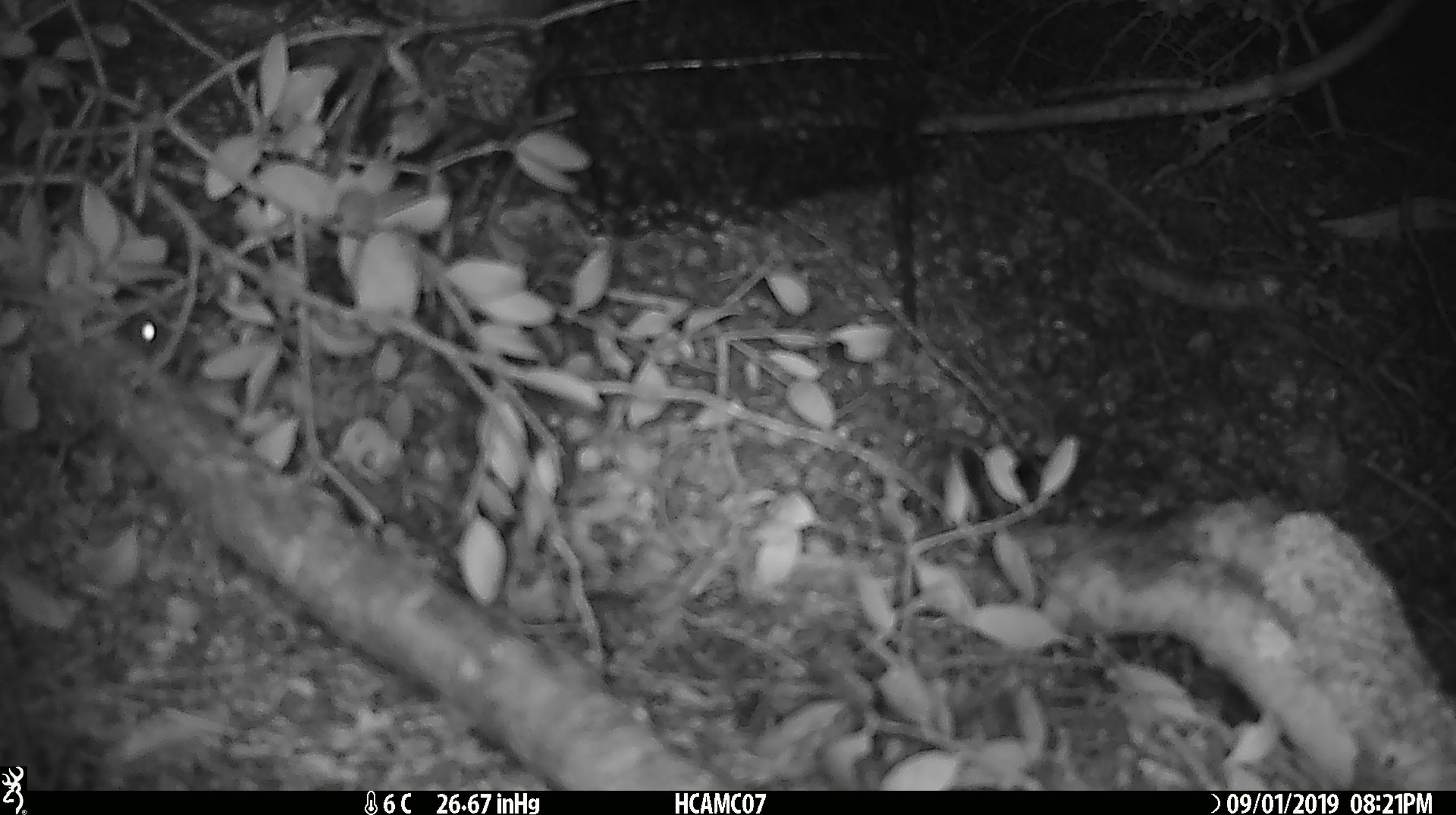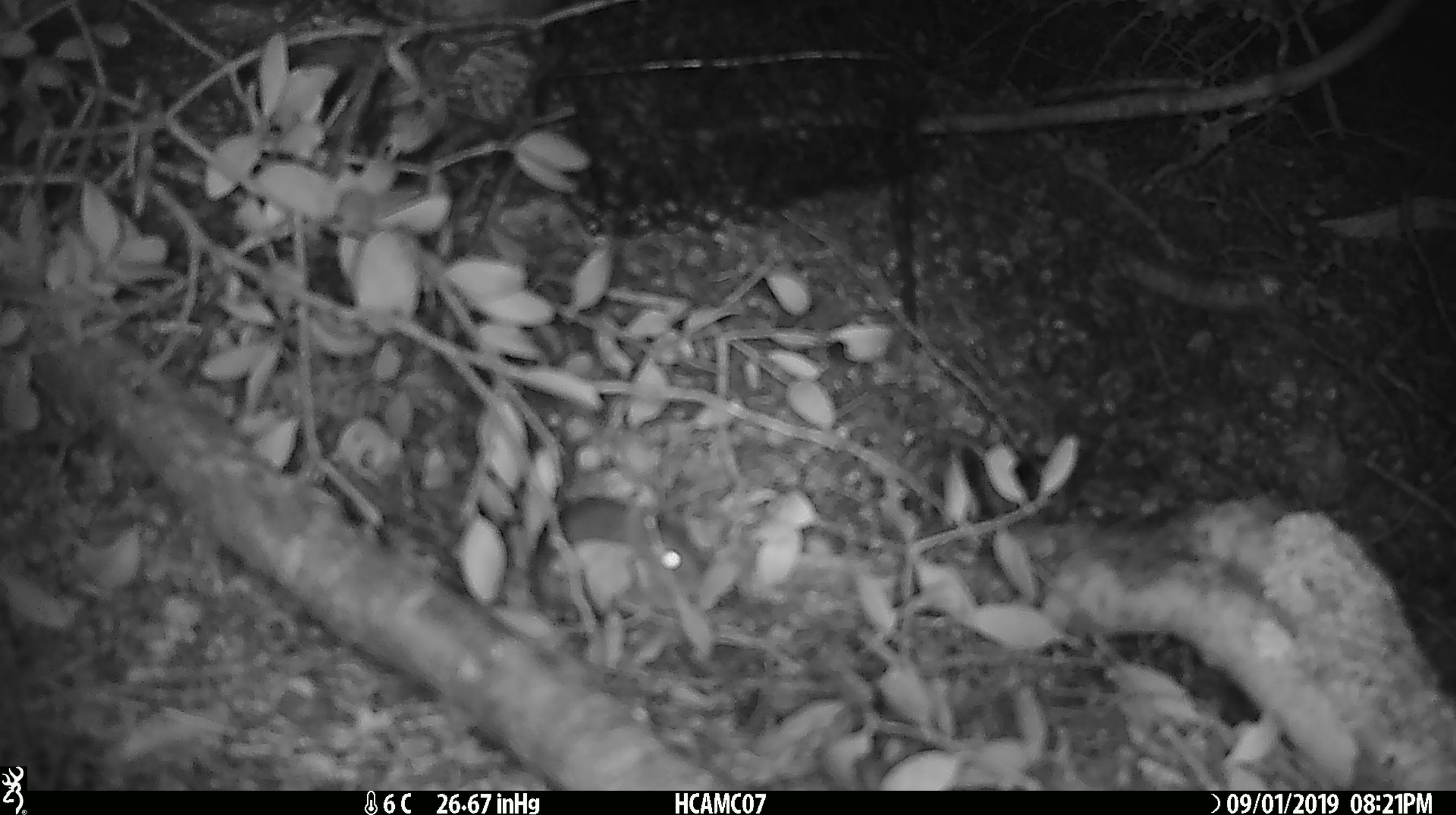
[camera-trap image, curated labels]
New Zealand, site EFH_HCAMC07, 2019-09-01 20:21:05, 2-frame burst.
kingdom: Animalia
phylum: Chordata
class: Mammalia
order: Rodentia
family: Muridae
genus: Mus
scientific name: Mus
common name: mouse